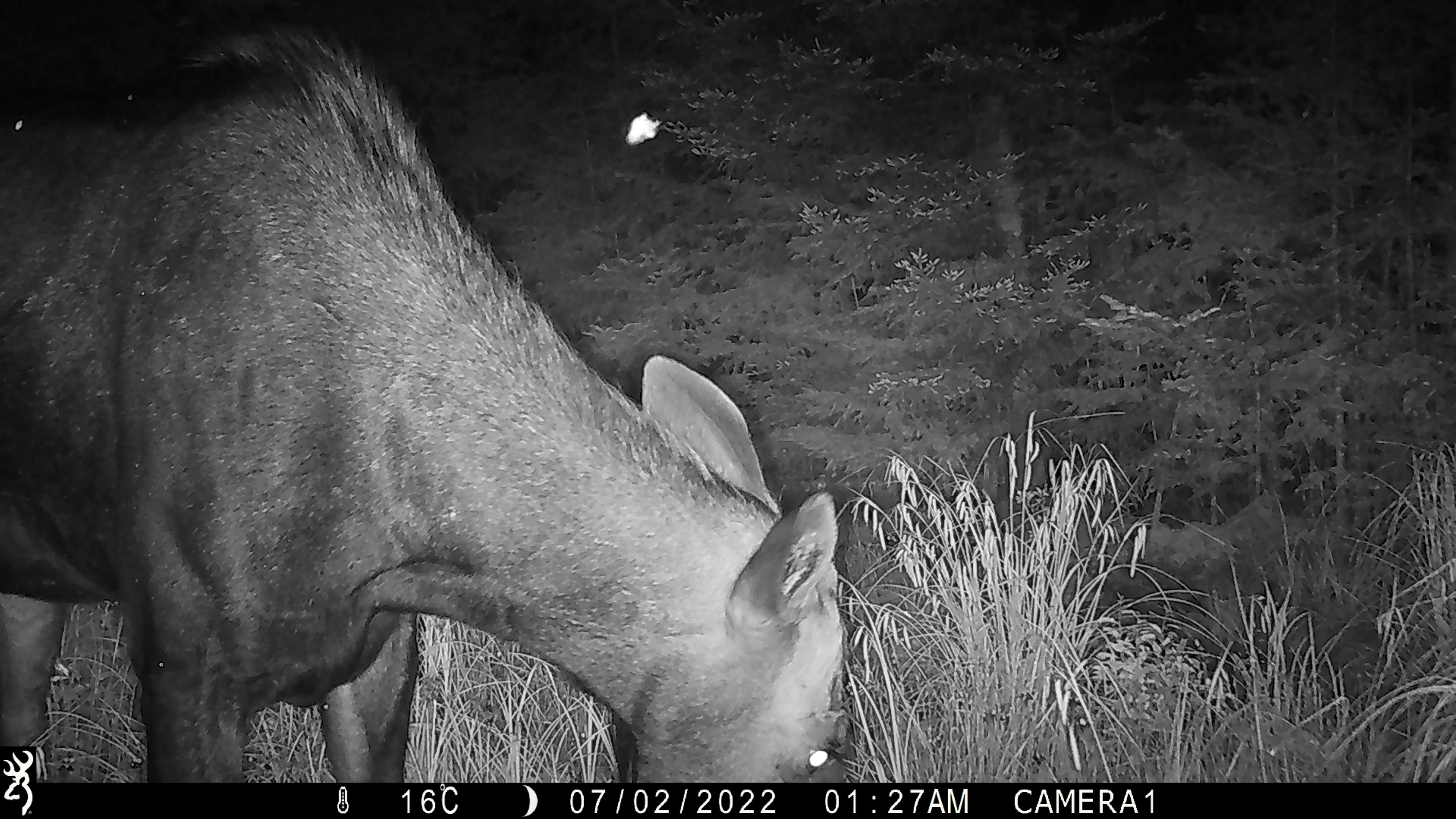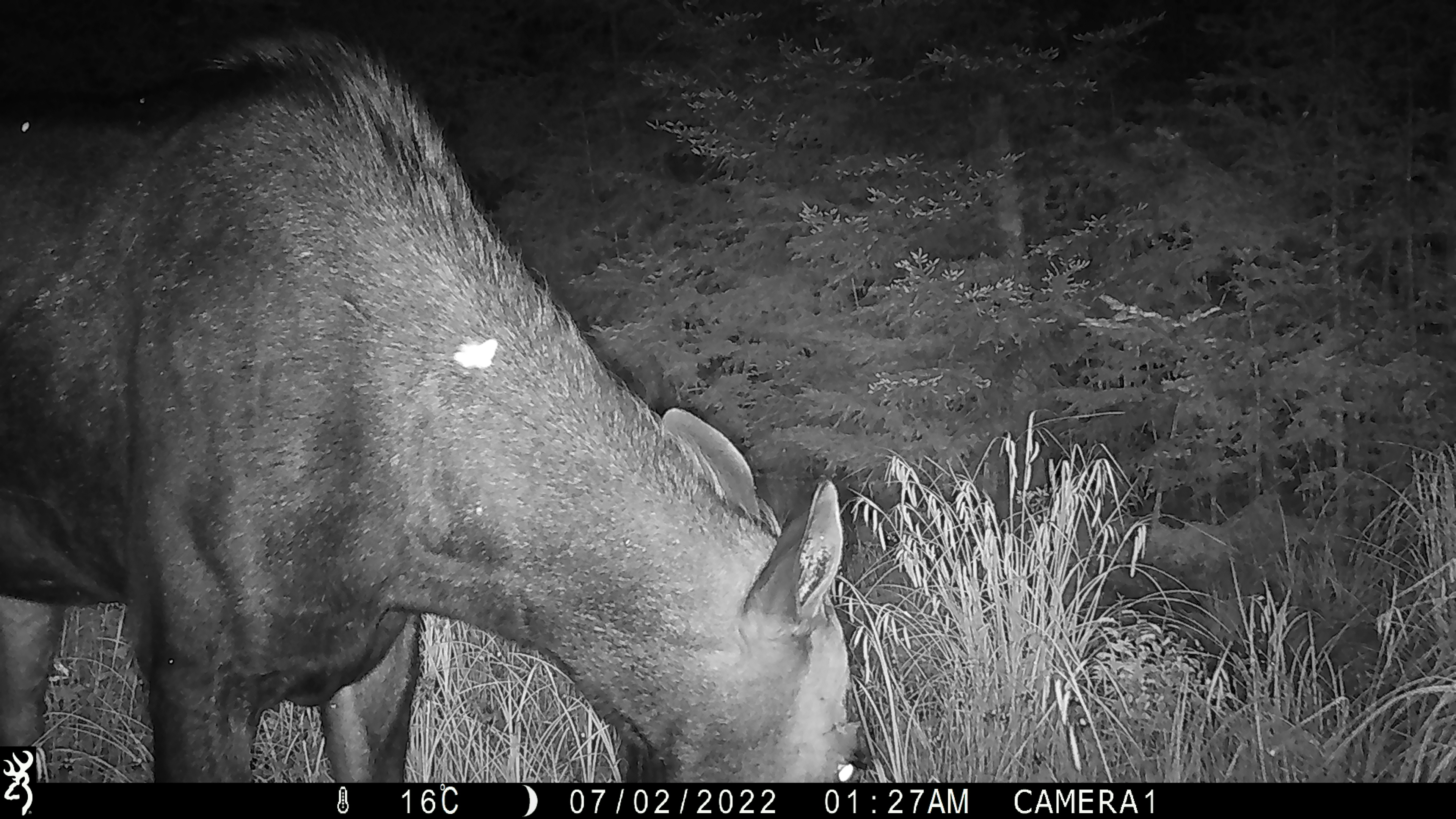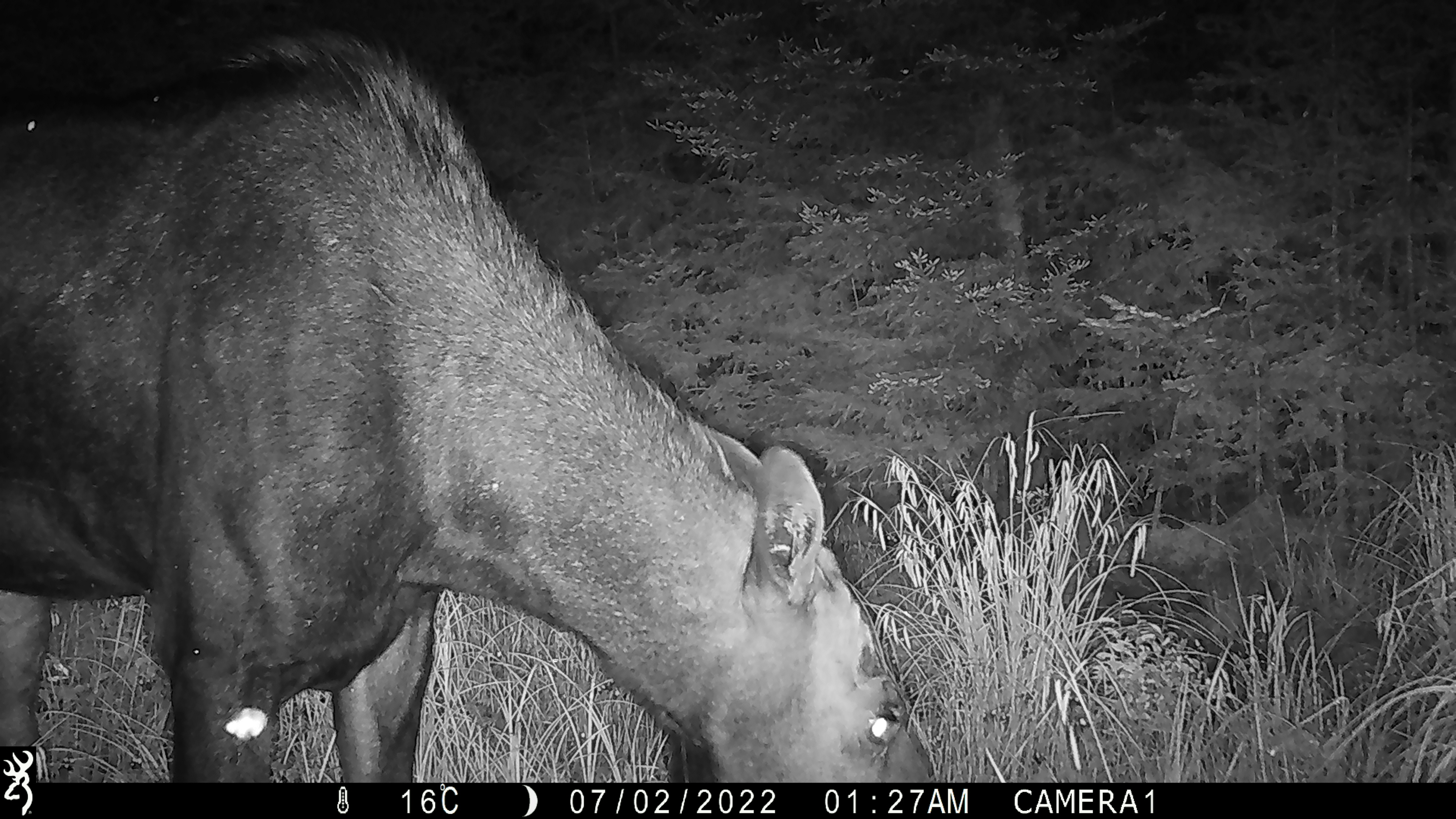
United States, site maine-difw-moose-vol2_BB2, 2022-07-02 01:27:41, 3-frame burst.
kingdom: Animalia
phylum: Chordata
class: Mammalia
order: Artiodactyla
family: Cervidae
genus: Alces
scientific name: Alces alces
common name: moose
Moose (Alces alces).